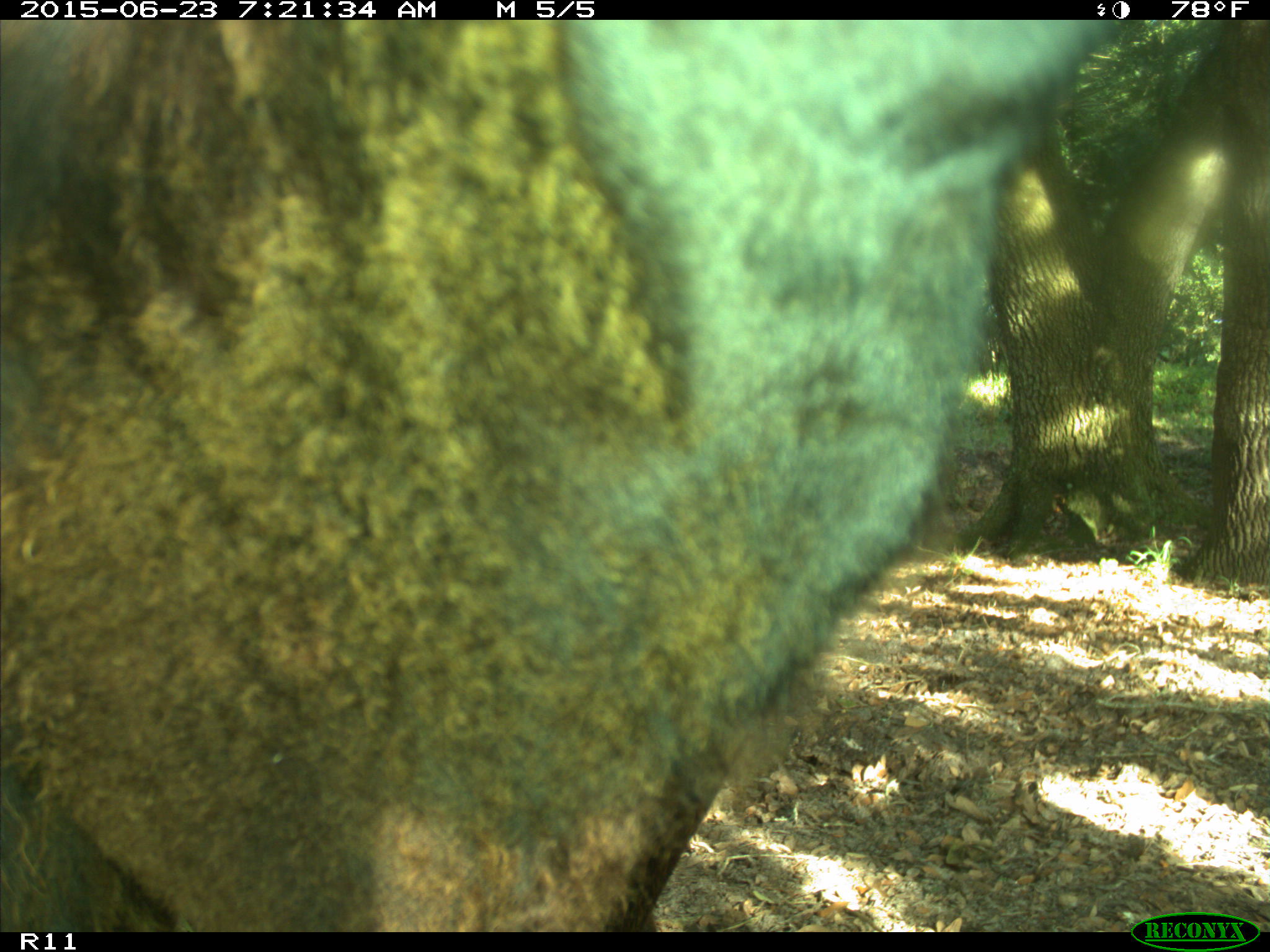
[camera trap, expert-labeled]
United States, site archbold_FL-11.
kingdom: Animalia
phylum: Chordata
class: Mammalia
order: Artiodactyla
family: Bovidae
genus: Bos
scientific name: Bos taurus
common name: domestic cow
Bos taurus (domestic cow).